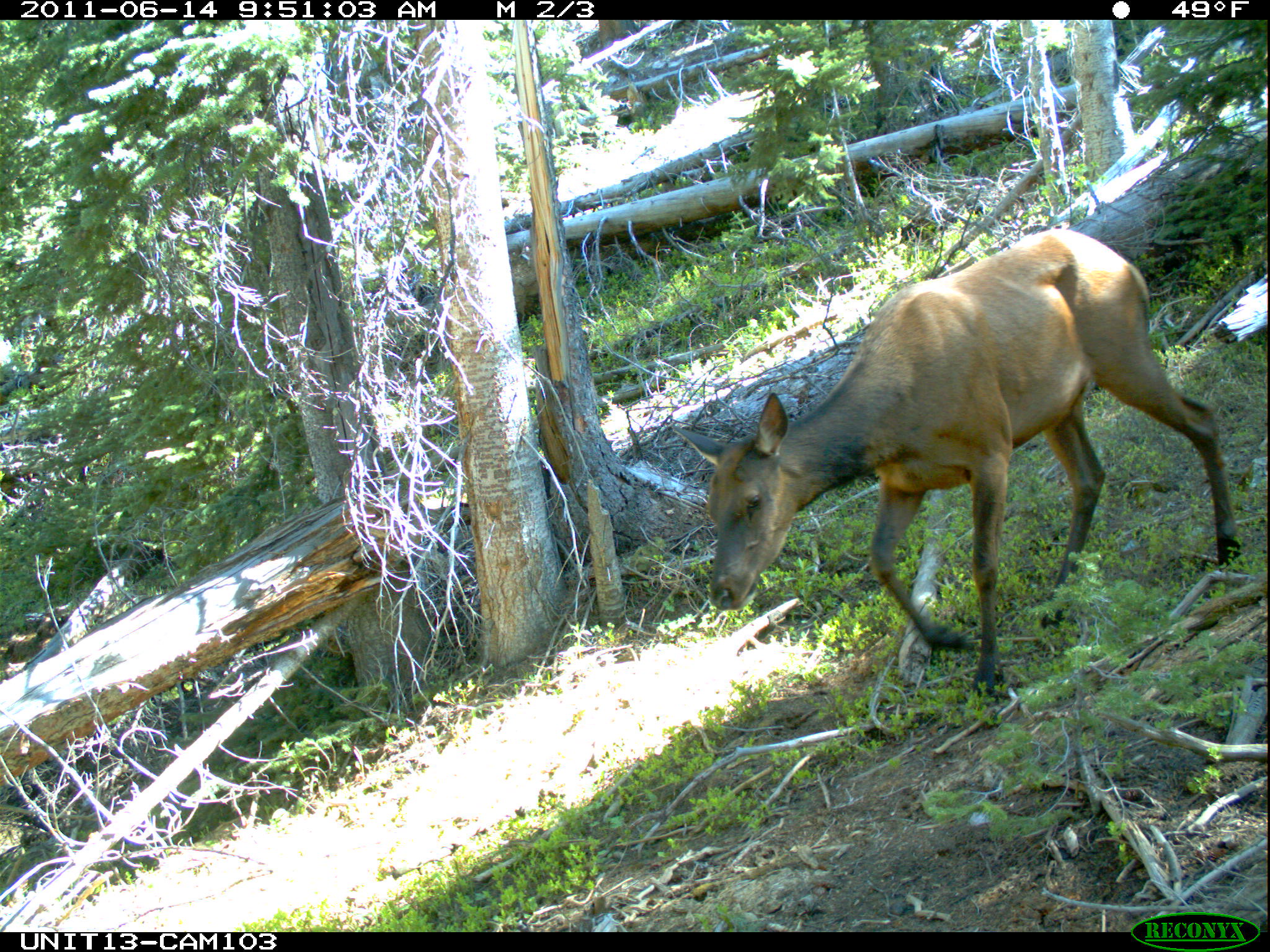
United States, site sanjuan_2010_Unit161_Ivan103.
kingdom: Animalia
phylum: Chordata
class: Mammalia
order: Artiodactyla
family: Cervidae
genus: Cervus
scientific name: Cervus elaphus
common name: red deer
Cervus elaphus (red deer).